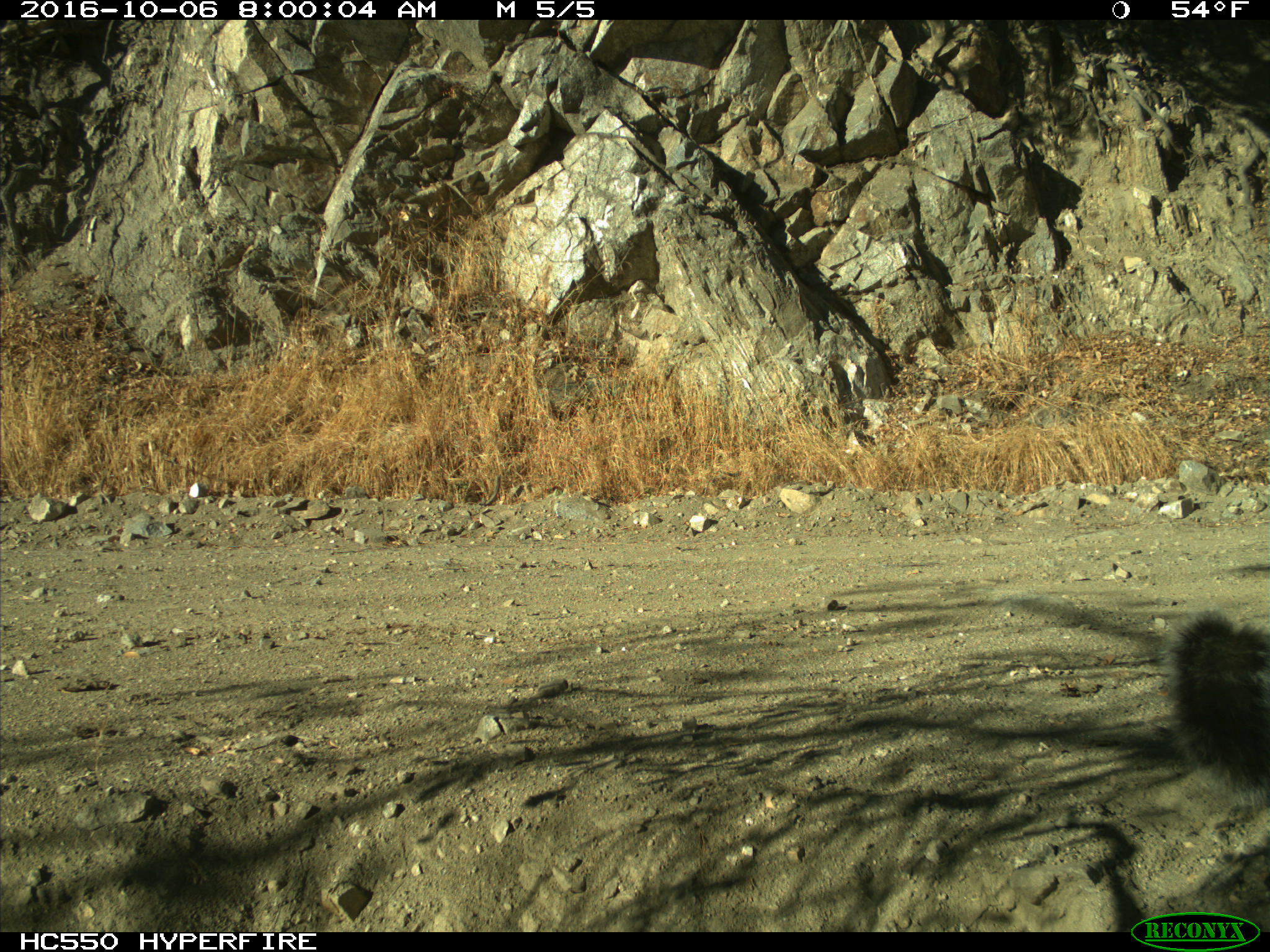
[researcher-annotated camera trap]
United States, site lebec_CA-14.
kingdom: Animalia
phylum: Chordata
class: Mammalia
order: Rodentia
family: Sciuridae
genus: Sciurus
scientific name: Sciurus carolinensis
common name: eastern gray squirrel